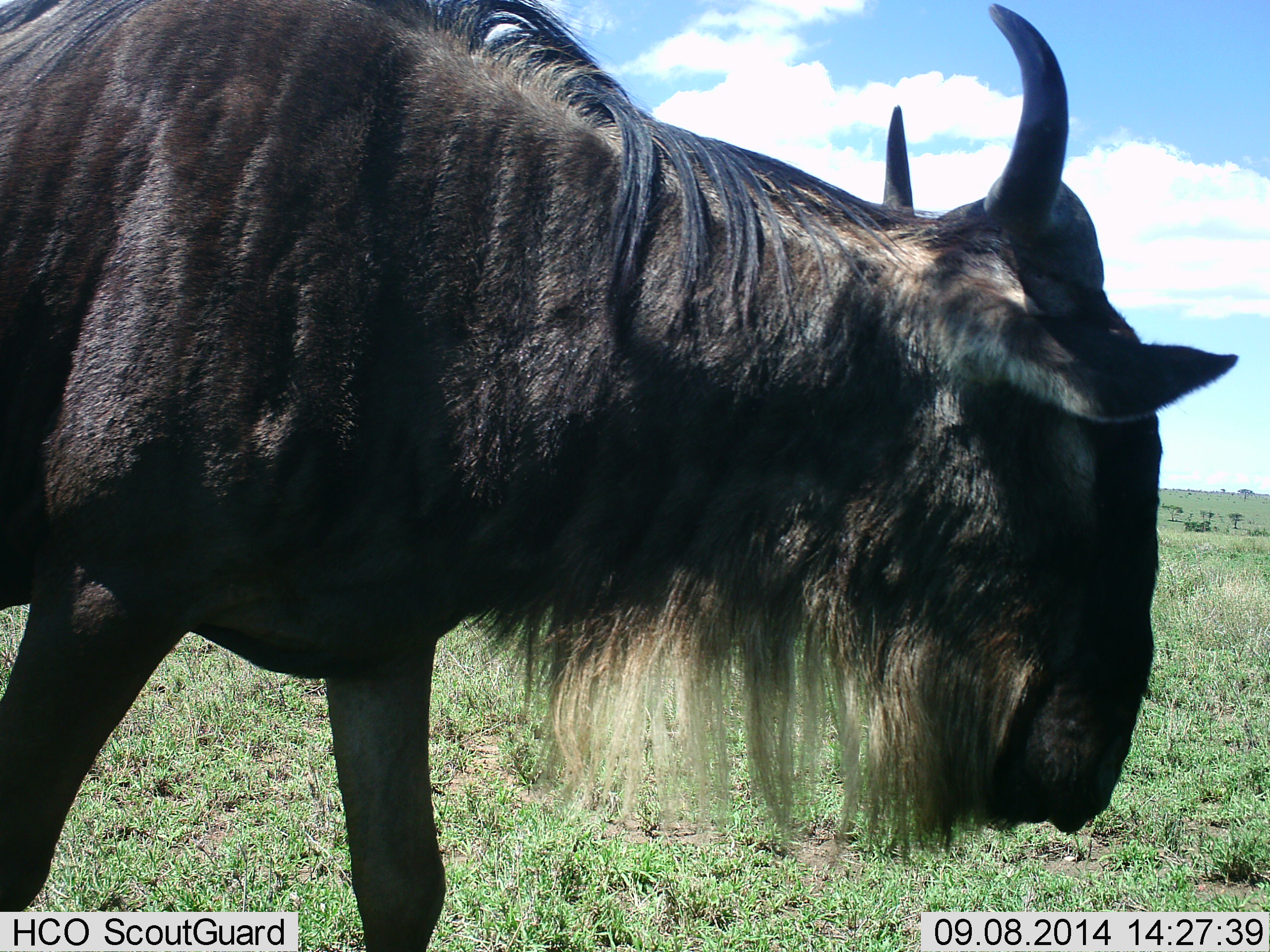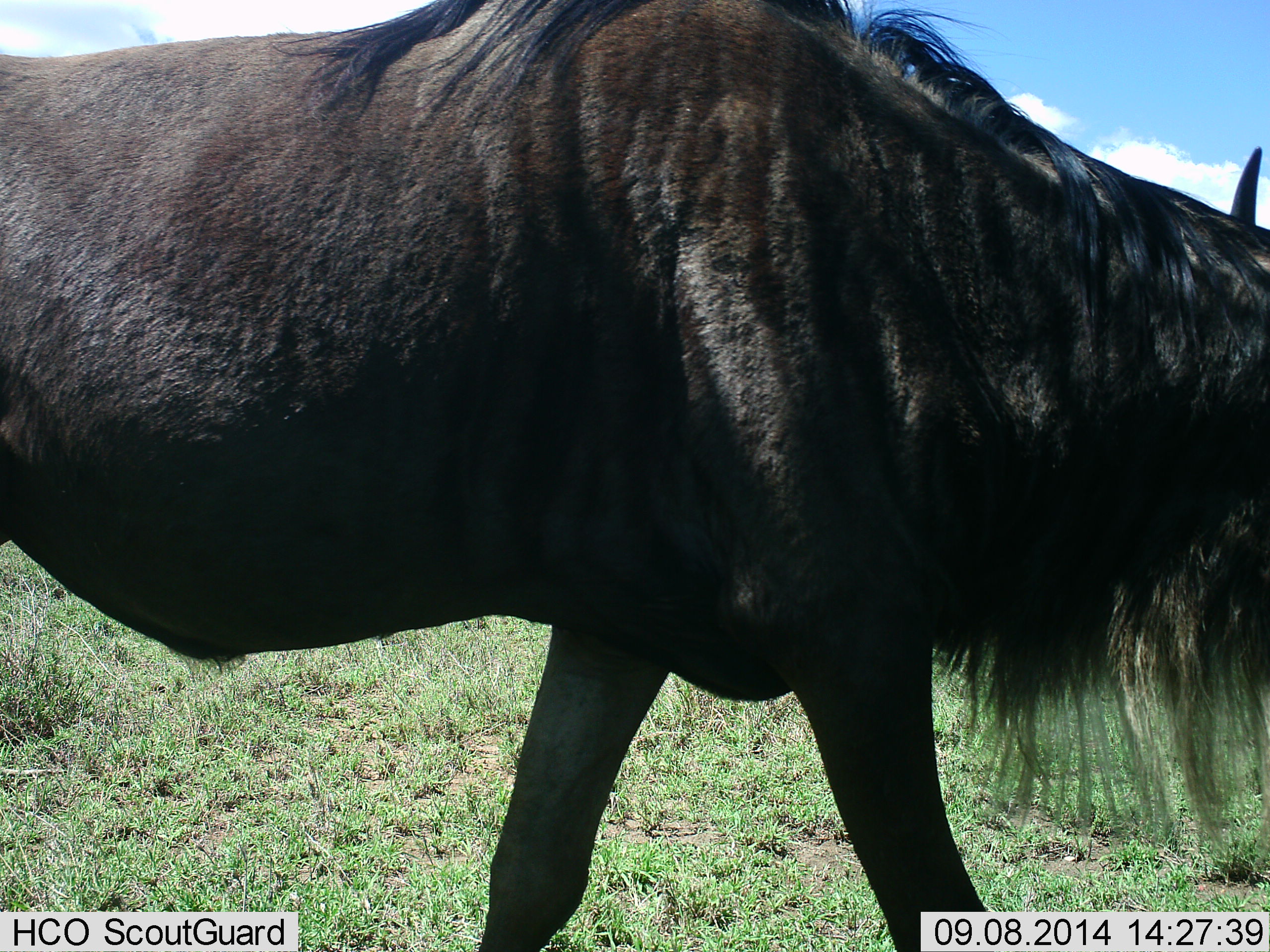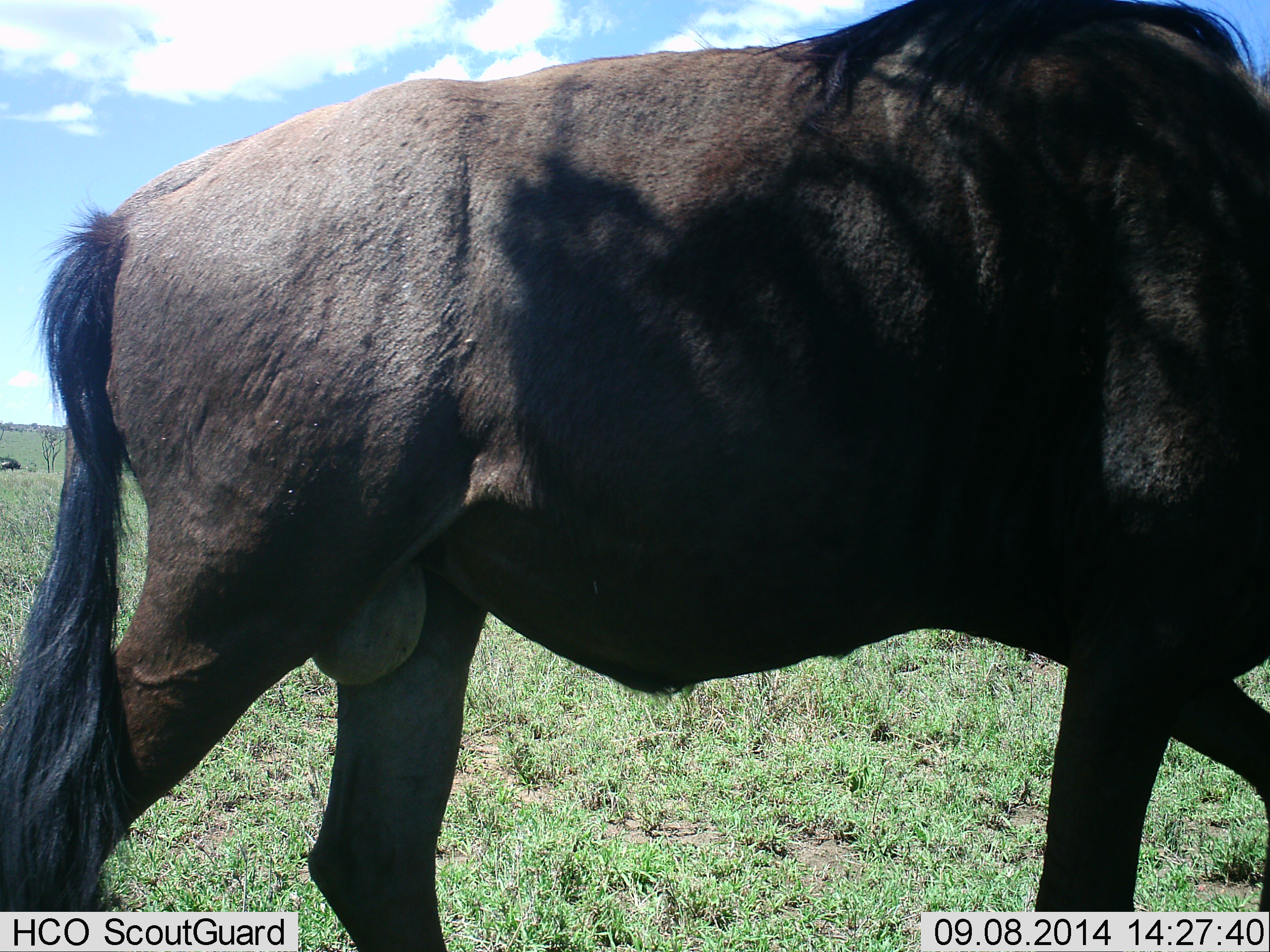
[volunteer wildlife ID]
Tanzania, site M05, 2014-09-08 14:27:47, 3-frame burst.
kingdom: Animalia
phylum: Chordata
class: Mammalia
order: Artiodactyla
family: Bovidae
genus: Connochaetes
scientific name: Connochaetes taurinus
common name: blue wildebeest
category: wildebeest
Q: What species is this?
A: Wildebeest (blue wildebeest) (Connochaetes taurinus).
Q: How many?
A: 1.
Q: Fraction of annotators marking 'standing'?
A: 0%.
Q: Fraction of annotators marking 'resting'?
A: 0%.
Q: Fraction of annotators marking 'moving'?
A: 100%.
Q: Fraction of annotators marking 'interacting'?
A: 0%.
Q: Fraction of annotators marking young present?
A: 0%.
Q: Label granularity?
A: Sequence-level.